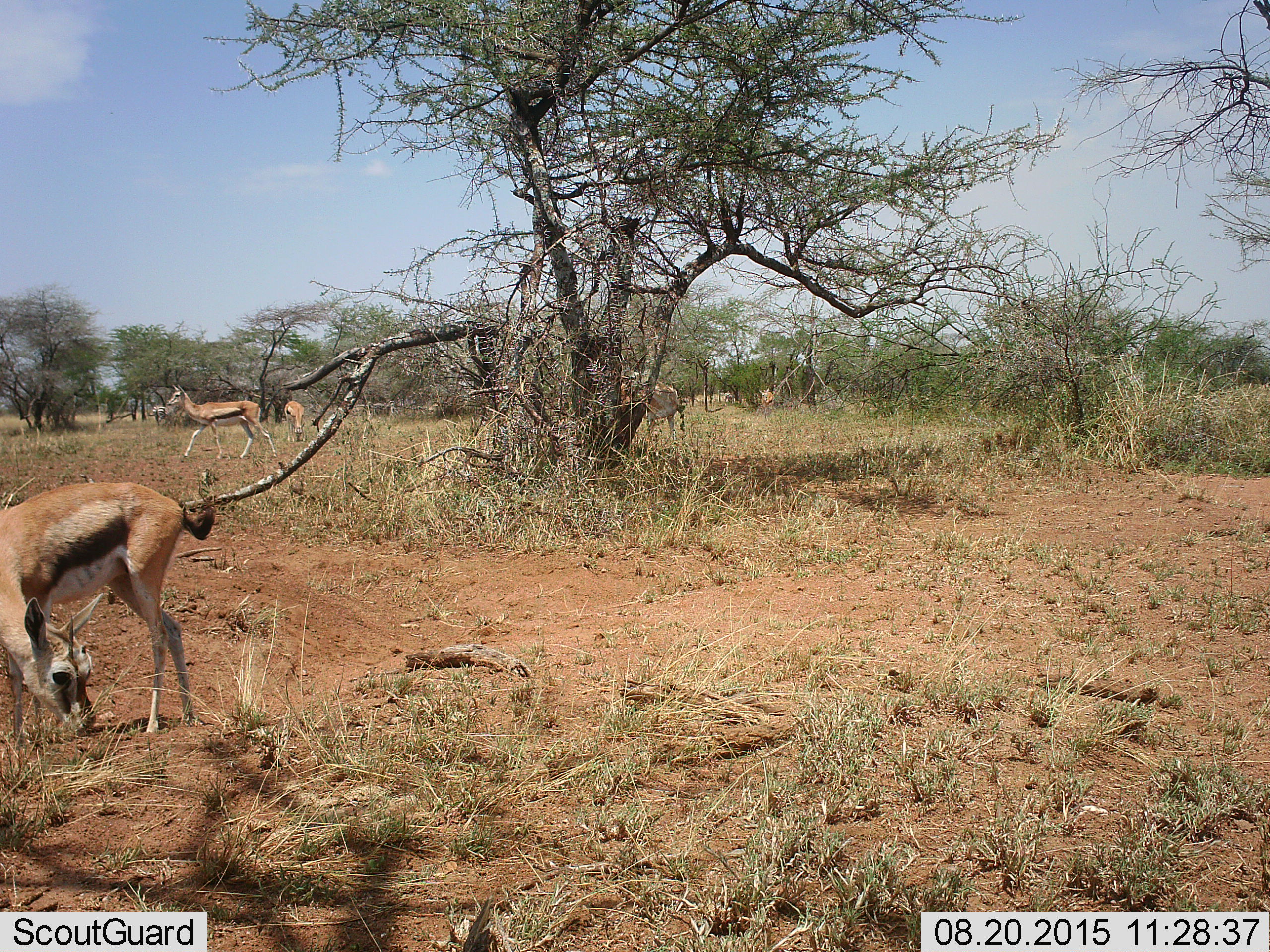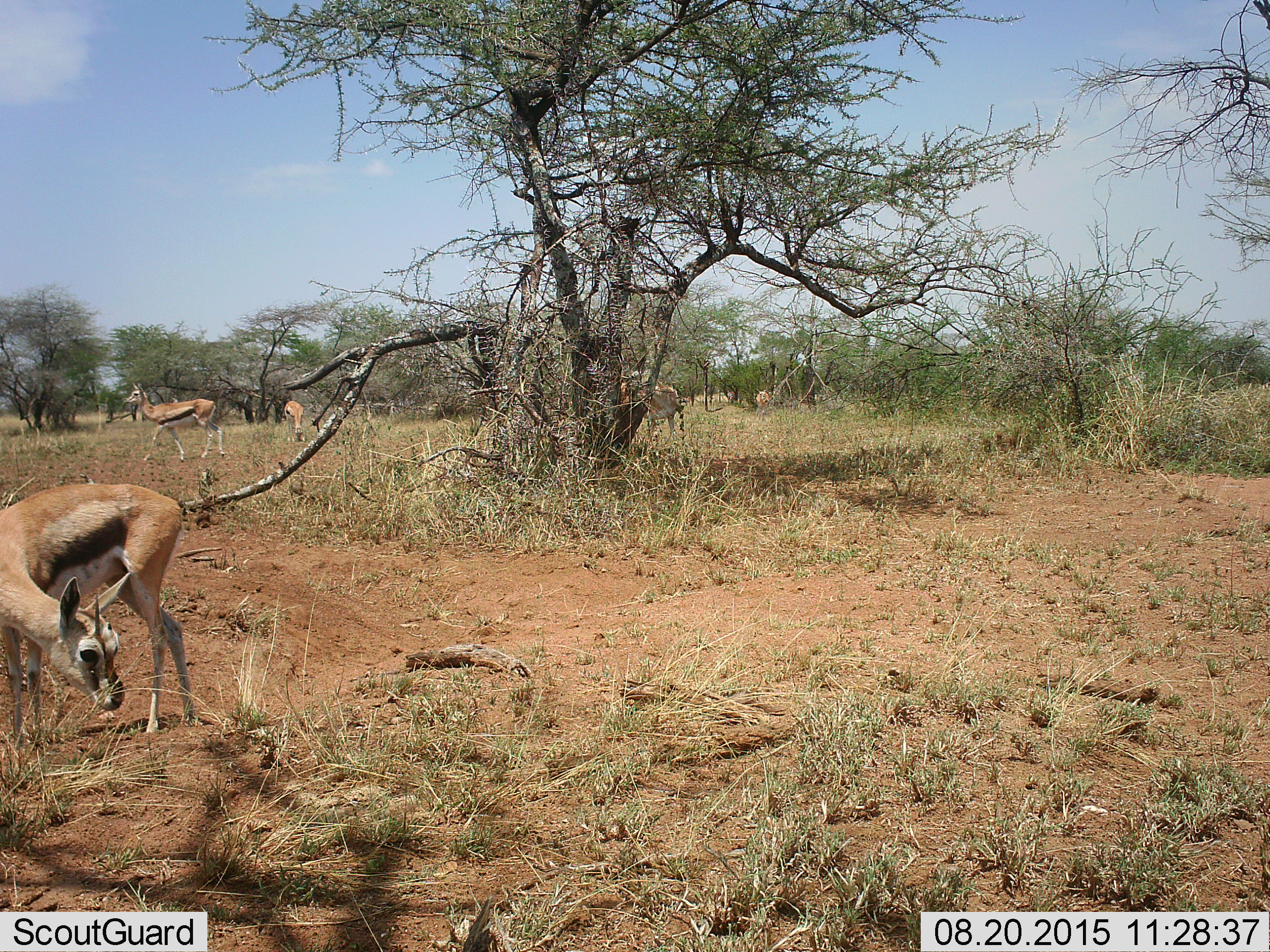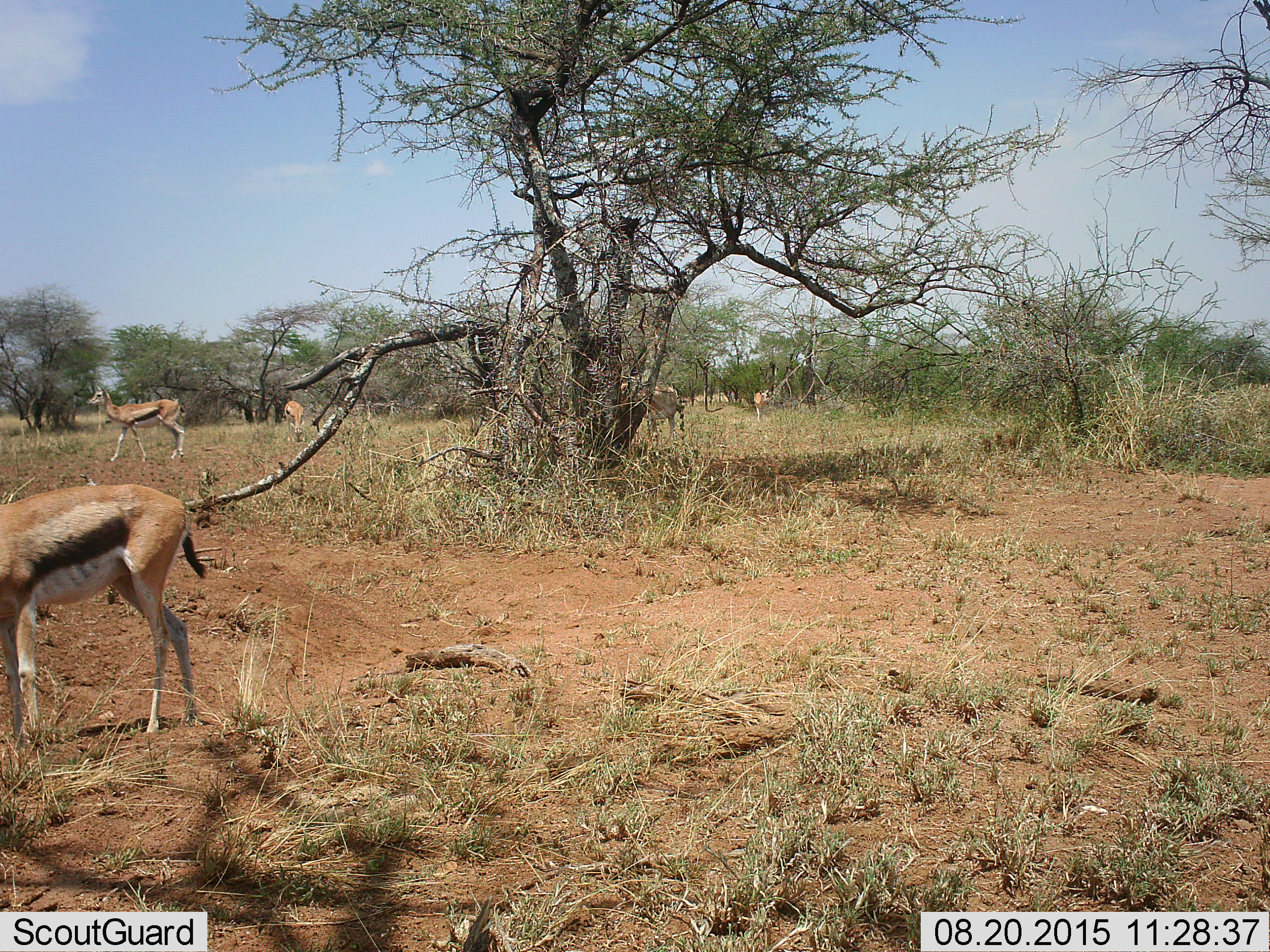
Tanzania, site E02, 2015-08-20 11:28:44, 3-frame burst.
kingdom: Animalia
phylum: Chordata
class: Mammalia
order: Artiodactyla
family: Bovidae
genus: Eudorcas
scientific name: Eudorcas thomsonii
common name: thomson's gazelle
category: gazellethomsons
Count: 5.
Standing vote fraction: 53%.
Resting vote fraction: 0%.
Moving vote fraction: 71%.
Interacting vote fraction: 0%.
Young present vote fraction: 6%.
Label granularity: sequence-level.